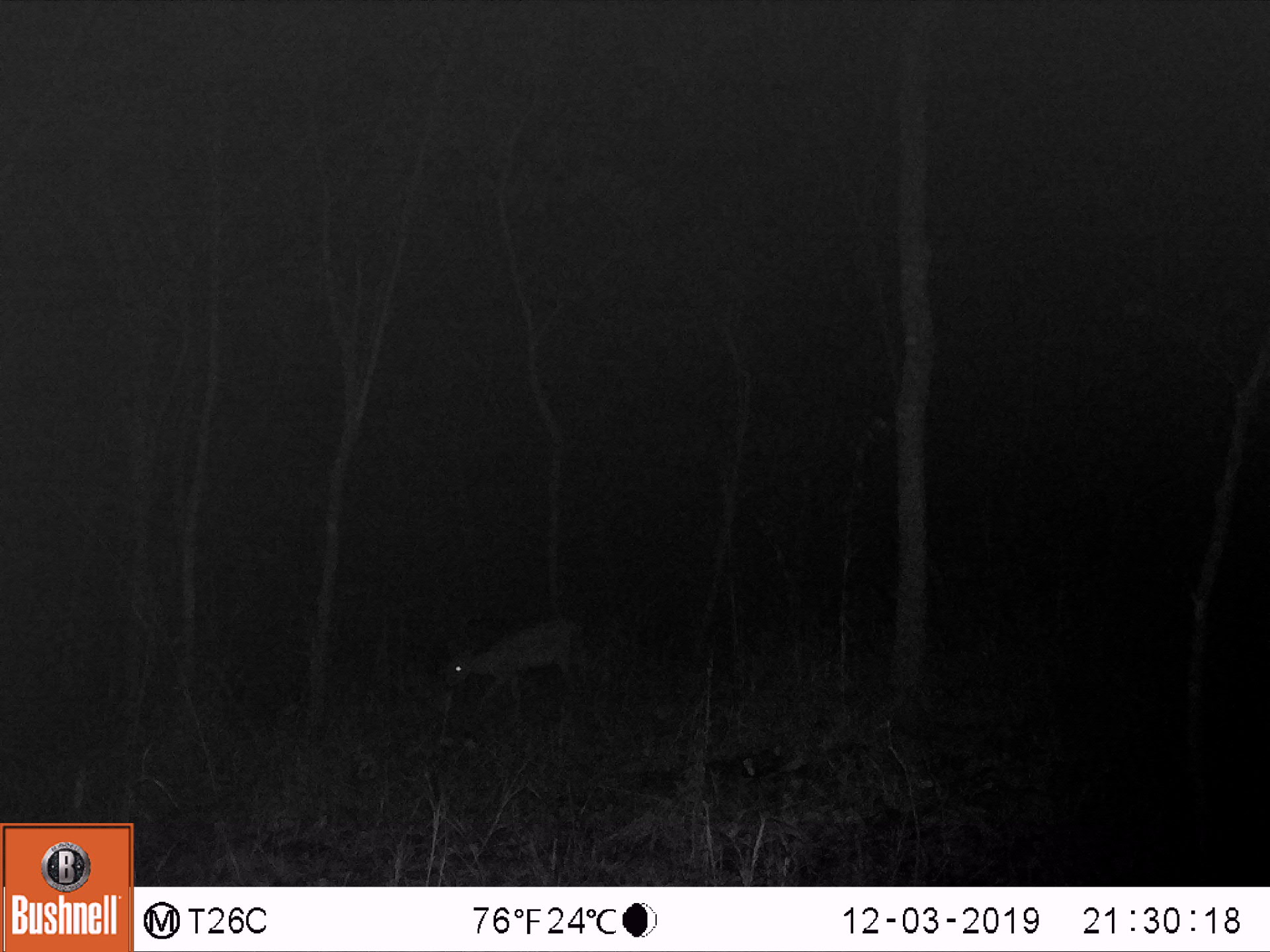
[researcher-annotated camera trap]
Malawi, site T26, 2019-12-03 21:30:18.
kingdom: Animalia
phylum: Chordata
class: Mammalia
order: Artiodactyla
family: Bovidae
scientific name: Antilopinae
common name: small antelope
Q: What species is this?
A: Small antelope (Antilopinae).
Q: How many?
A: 1.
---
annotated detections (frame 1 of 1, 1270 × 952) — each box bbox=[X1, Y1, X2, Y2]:
small antelope: bbox=[434, 605, 604, 735]